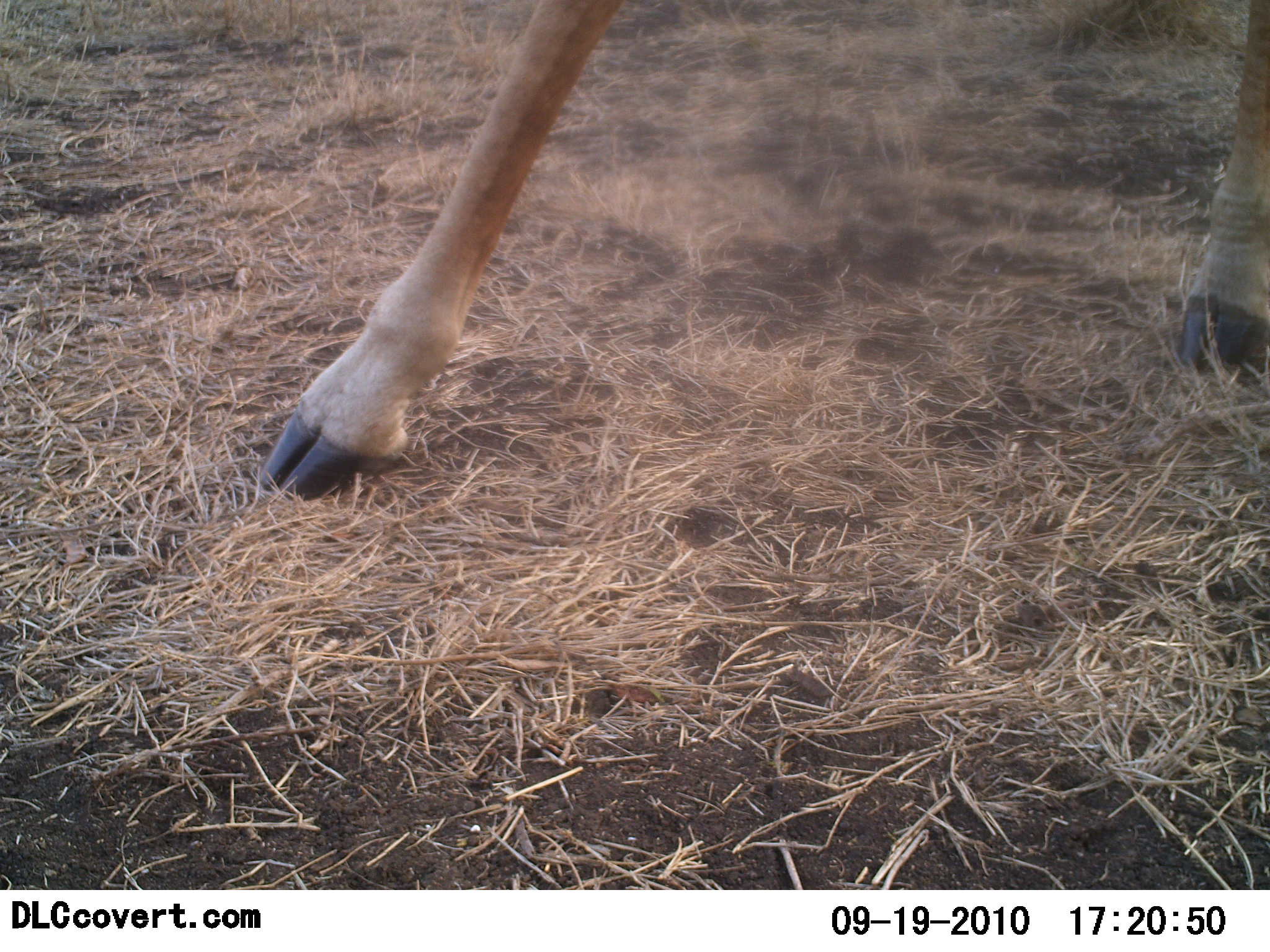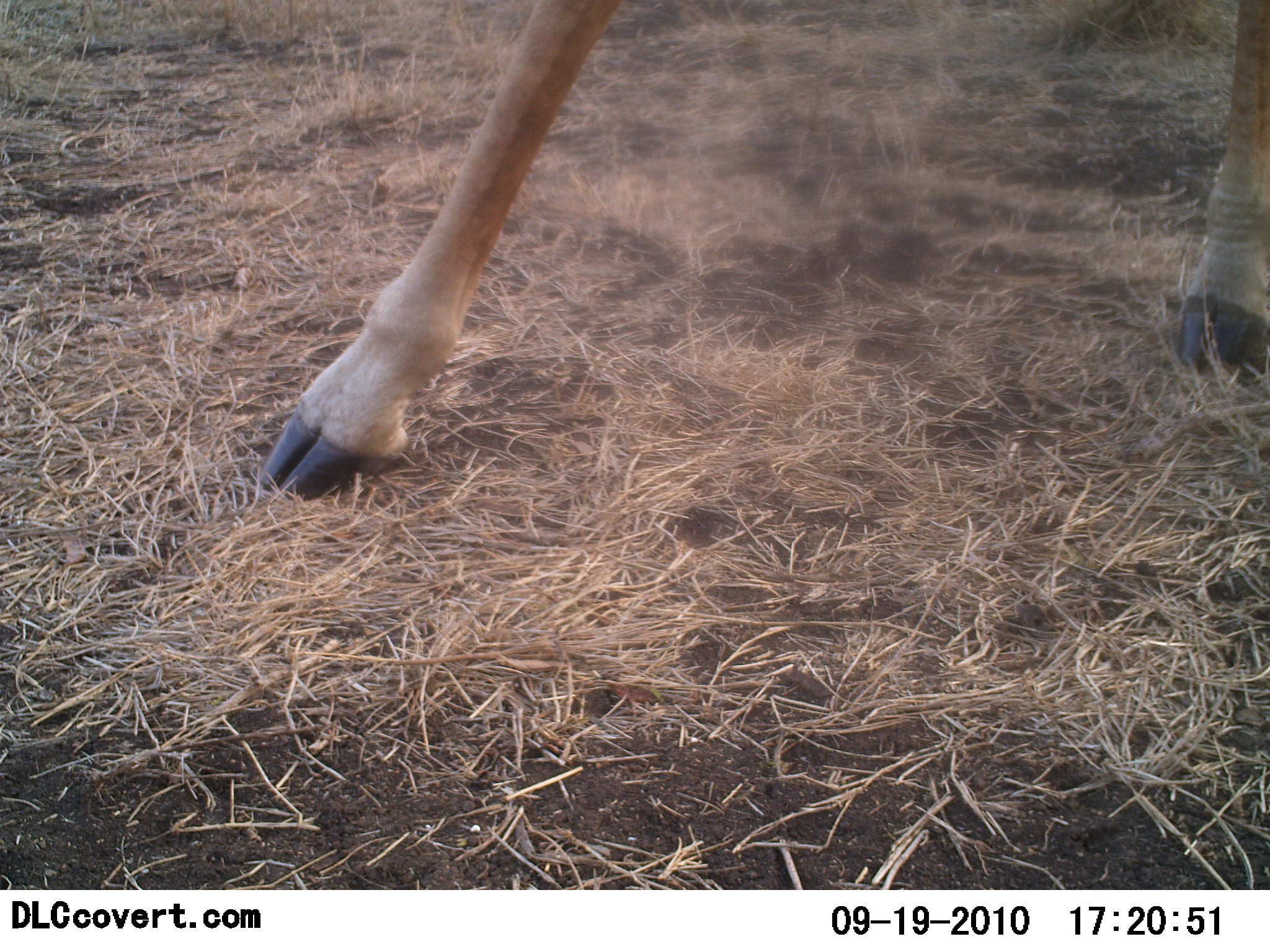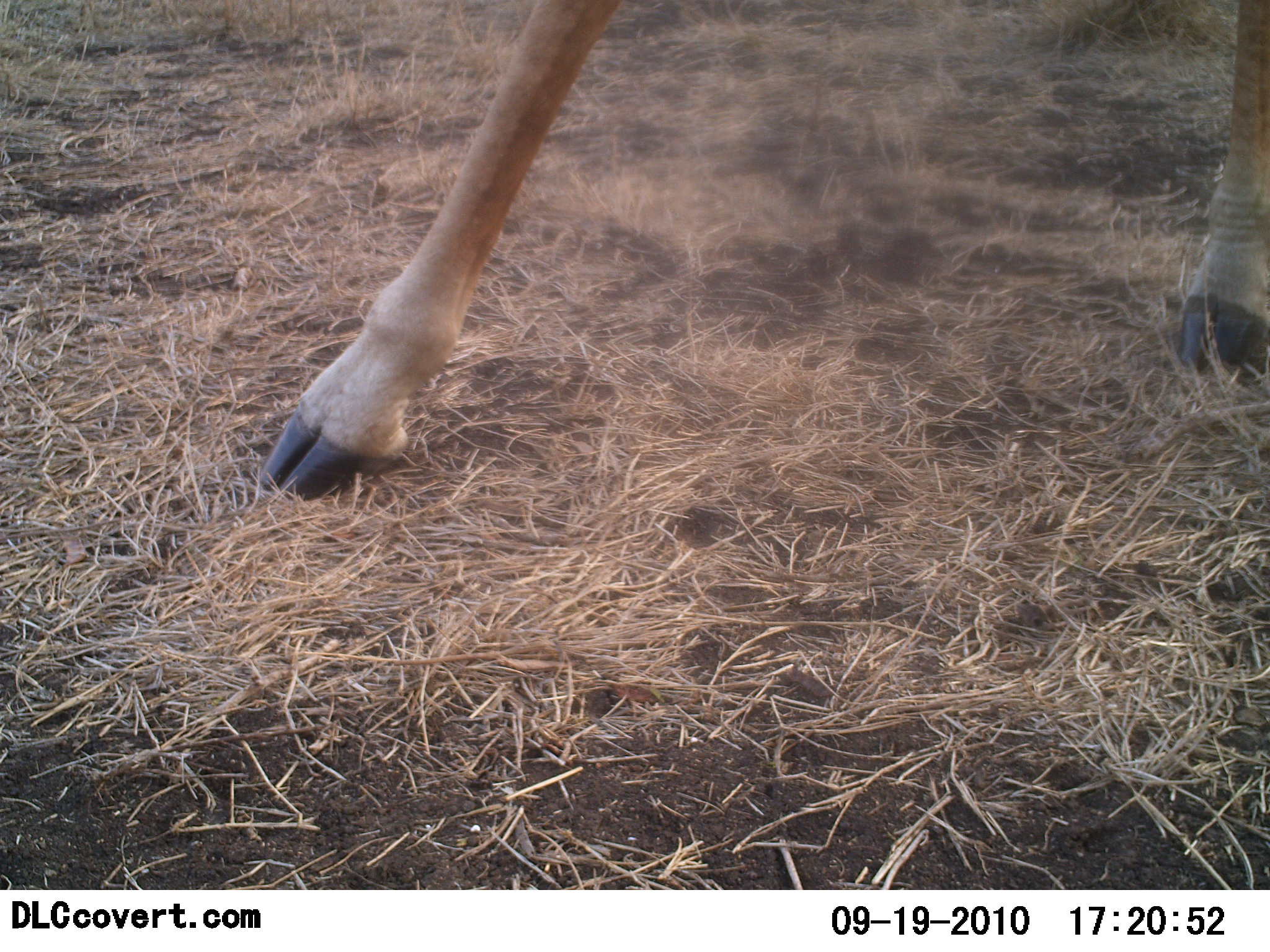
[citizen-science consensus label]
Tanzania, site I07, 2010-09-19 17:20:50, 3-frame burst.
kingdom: Animalia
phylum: Chordata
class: Mammalia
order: Artiodactyla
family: Bovidae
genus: Eudorcas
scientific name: Eudorcas thomsonii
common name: thomson's gazelle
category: gazellethomsons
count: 1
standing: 100%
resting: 0%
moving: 0%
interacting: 0%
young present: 0%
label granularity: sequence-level